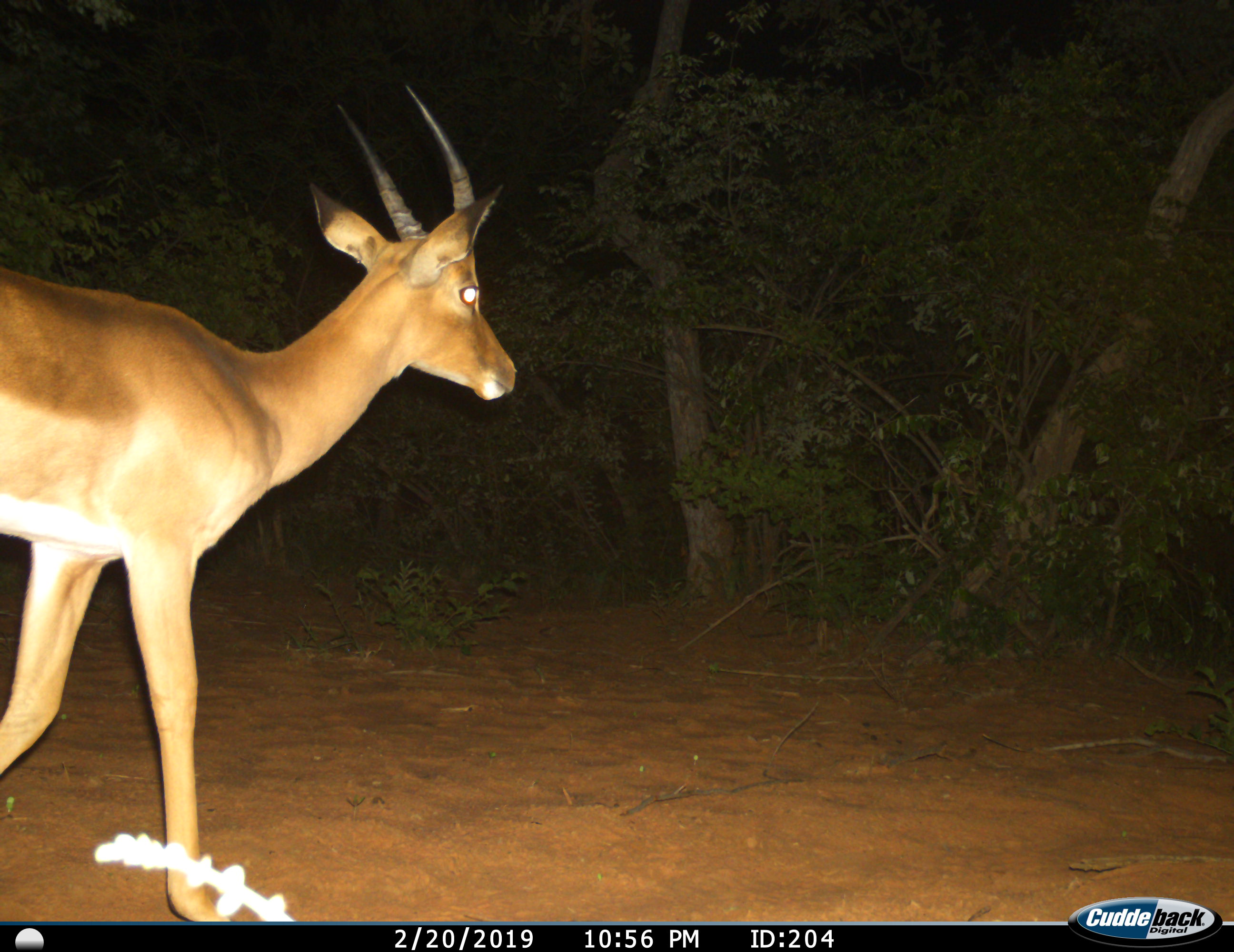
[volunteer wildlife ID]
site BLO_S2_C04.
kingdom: Animalia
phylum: Chordata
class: Mammalia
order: Artiodactyla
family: Bovidae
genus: Aepyceros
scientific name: Aepyceros melampus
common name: impala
Impala (Aepyceros melampus), count 1. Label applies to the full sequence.